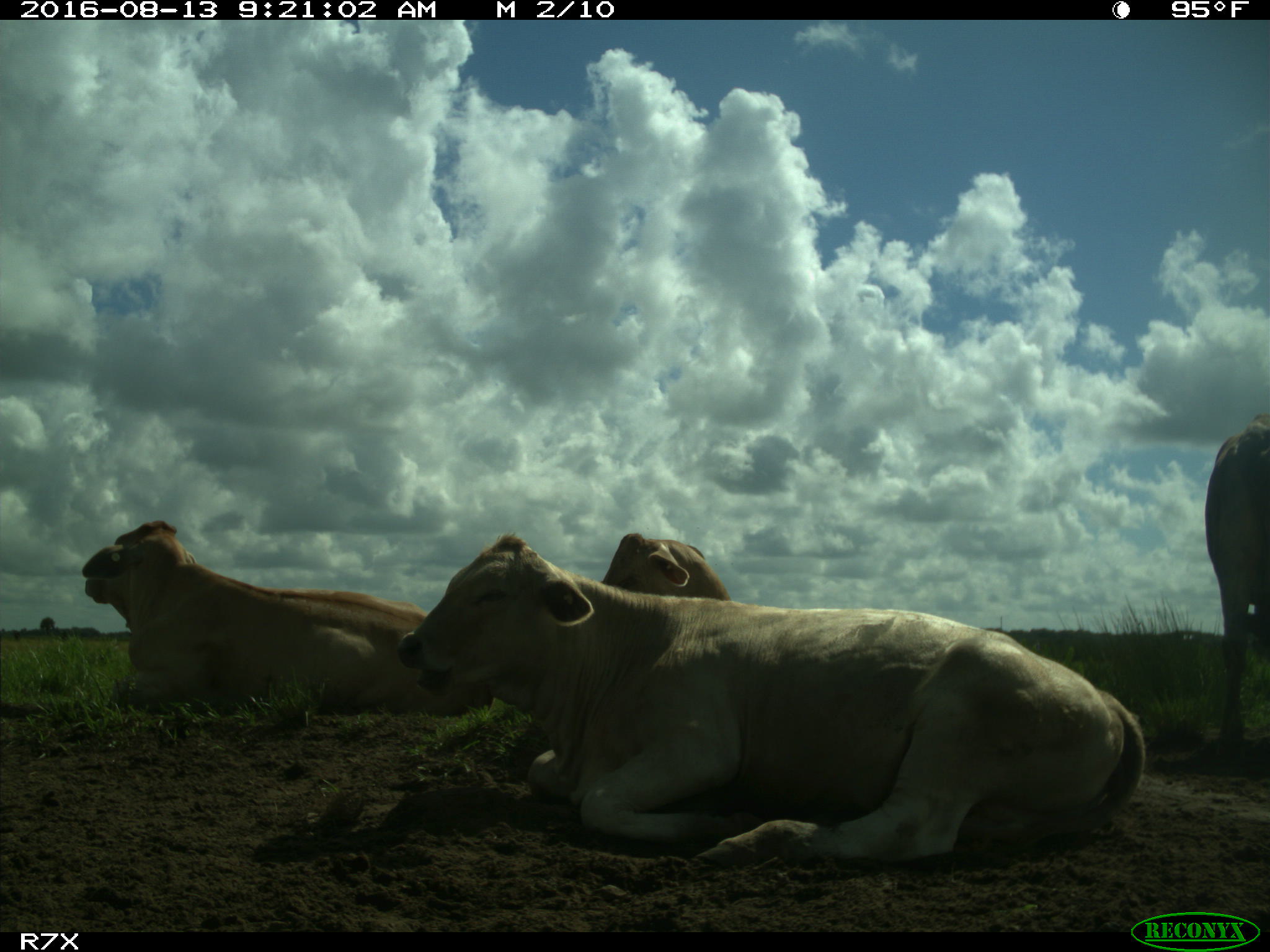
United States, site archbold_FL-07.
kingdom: Animalia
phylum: Chordata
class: Mammalia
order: Artiodactyla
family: Bovidae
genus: Bos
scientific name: Bos taurus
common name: domestic cow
Bos taurus (domestic cow).